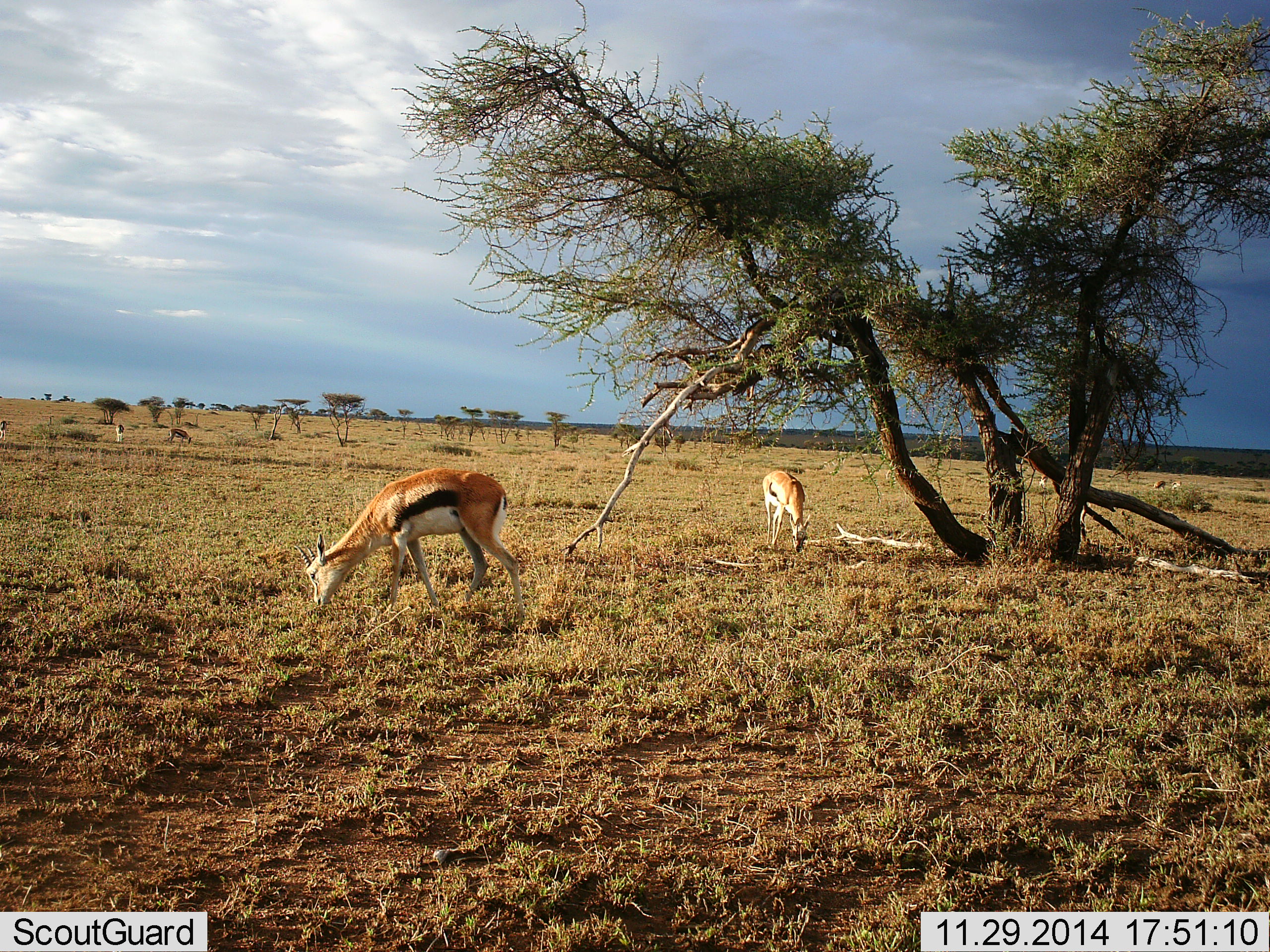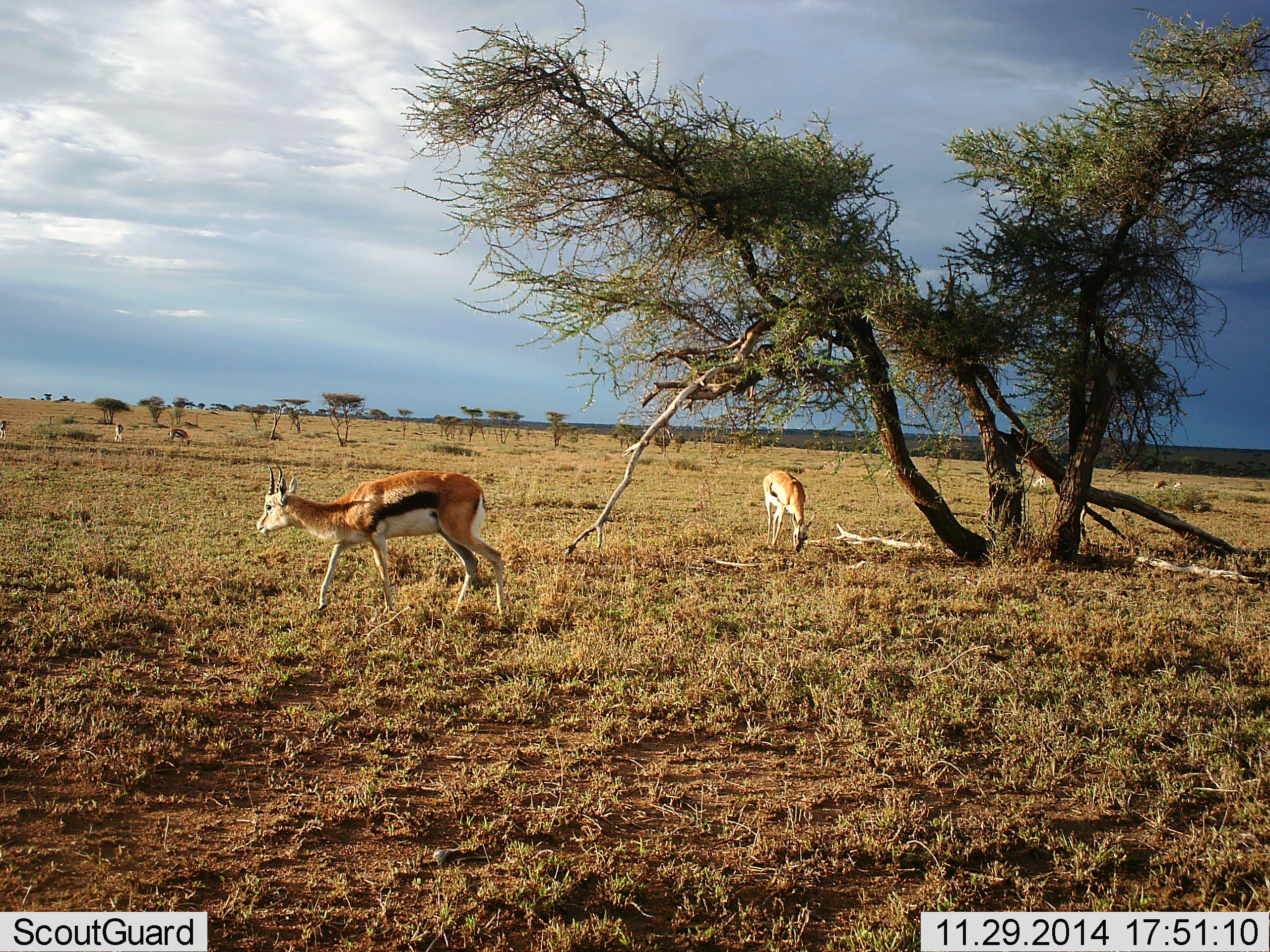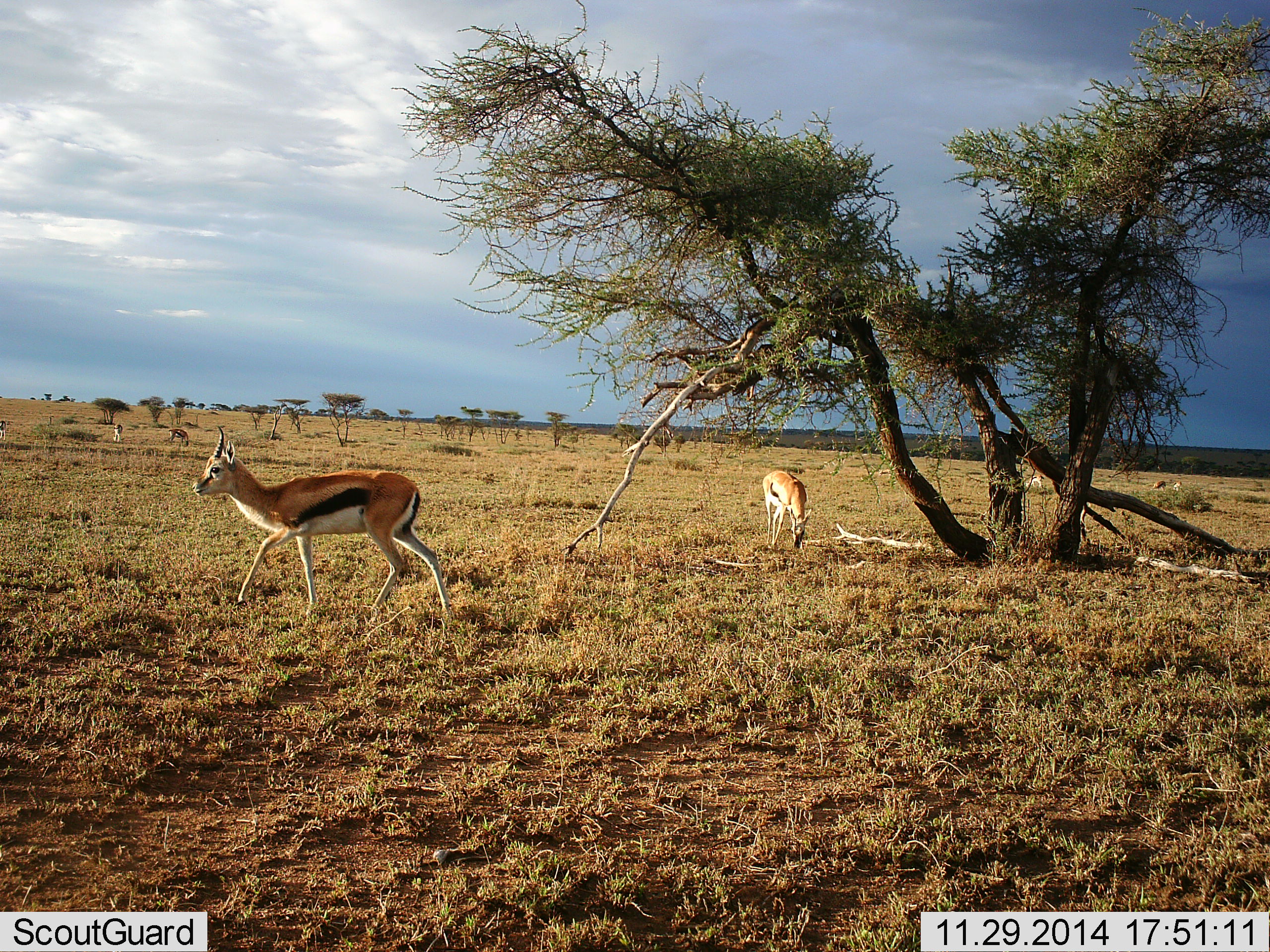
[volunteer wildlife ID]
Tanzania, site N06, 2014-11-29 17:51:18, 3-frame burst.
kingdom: Animalia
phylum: Chordata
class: Mammalia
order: Artiodactyla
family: Bovidae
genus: Eudorcas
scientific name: Eudorcas thomsonii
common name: thomson's gazelle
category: gazellethomsons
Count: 5.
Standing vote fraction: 40%.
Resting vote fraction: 0%.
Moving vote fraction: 80%.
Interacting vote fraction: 0%.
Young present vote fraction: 0%.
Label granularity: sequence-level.